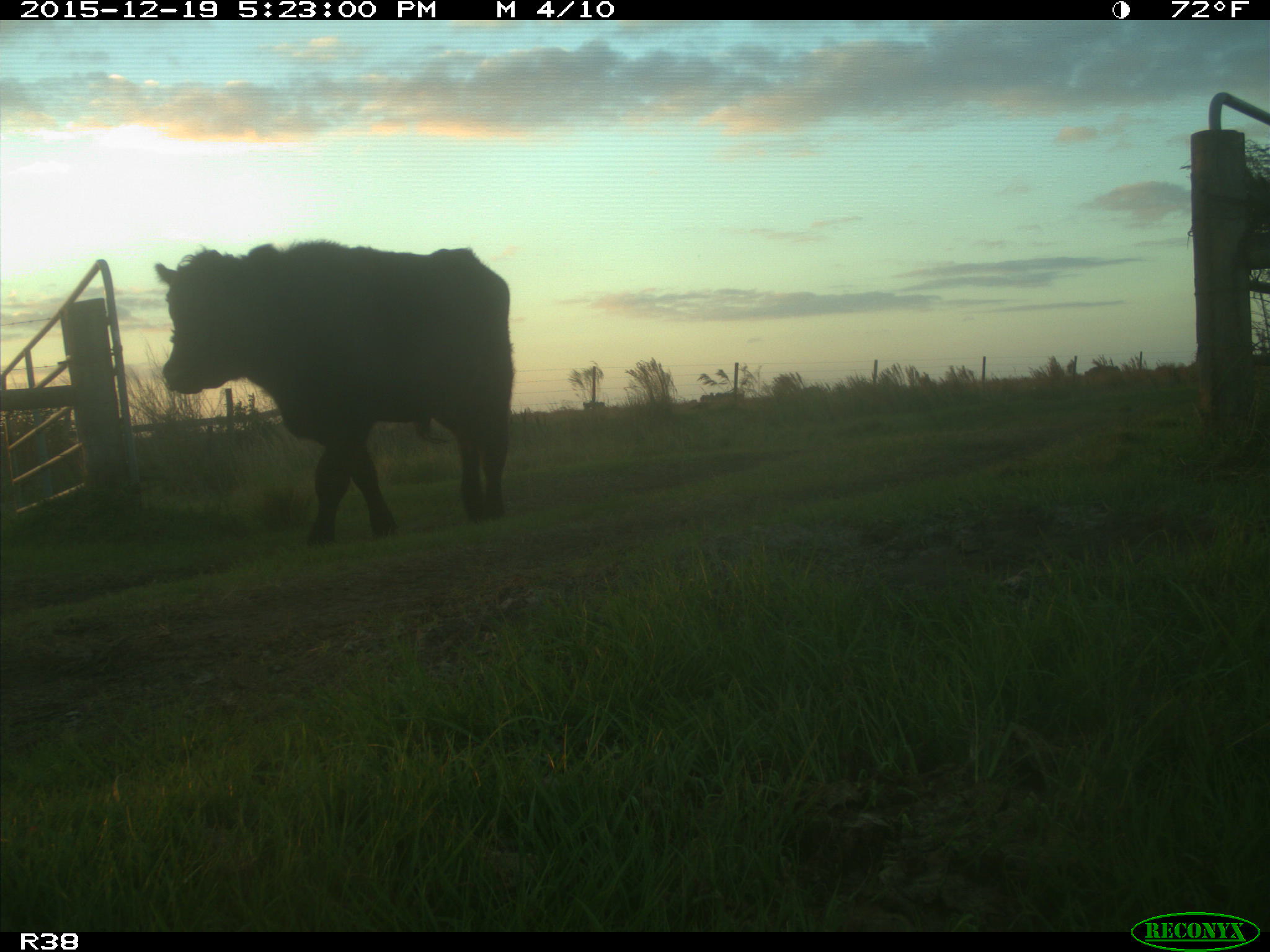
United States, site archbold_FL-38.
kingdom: Animalia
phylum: Chordata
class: Mammalia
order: Artiodactyla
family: Bovidae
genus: Bos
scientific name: Bos taurus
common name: domestic cow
Bos taurus (domestic cow).